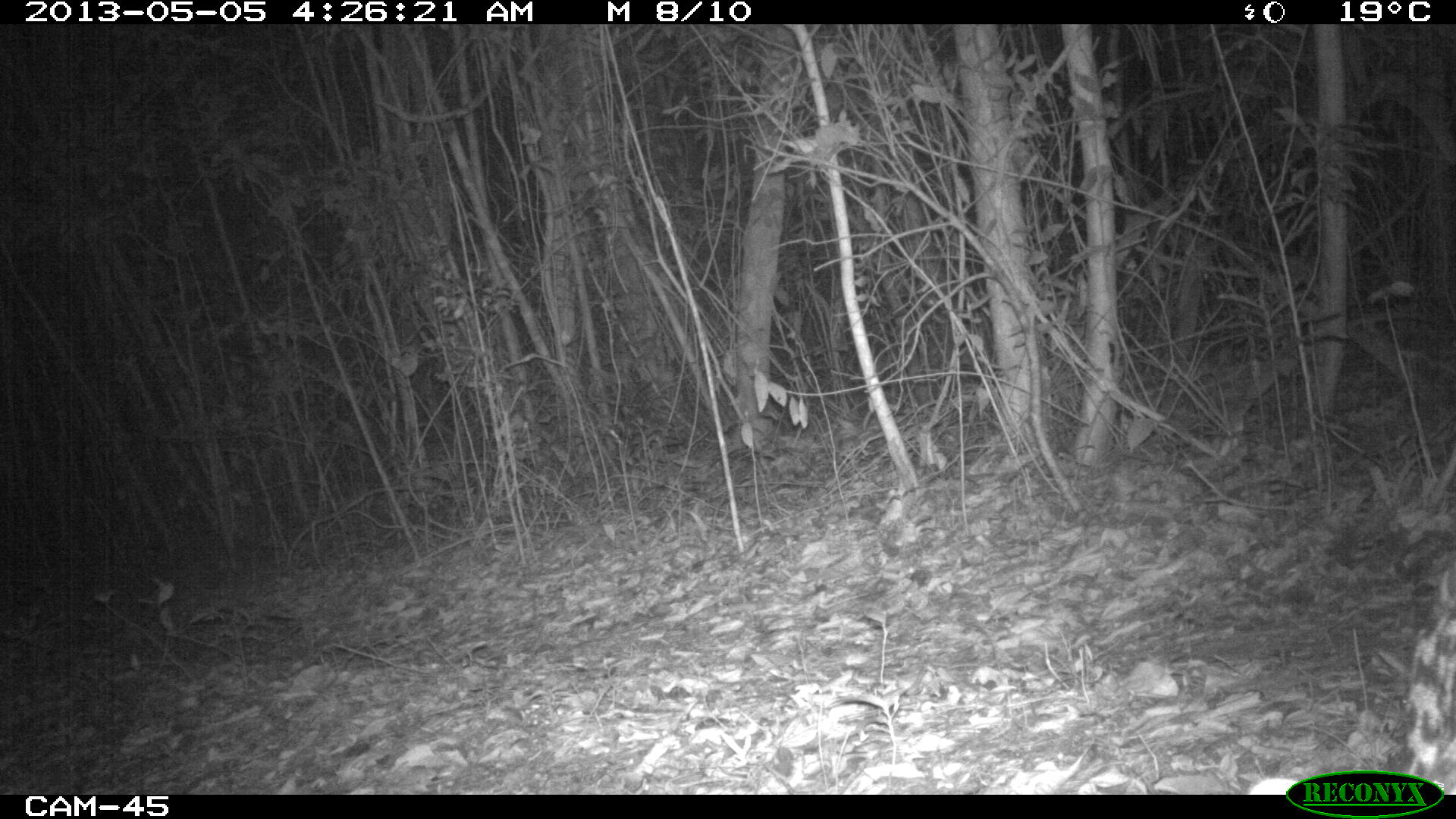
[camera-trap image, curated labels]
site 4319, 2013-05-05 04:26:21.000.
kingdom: Animalia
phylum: Chordata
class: Mammalia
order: Carnivora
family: Felidae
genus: Leopardus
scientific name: Leopardus pardalis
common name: ocelot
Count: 1.